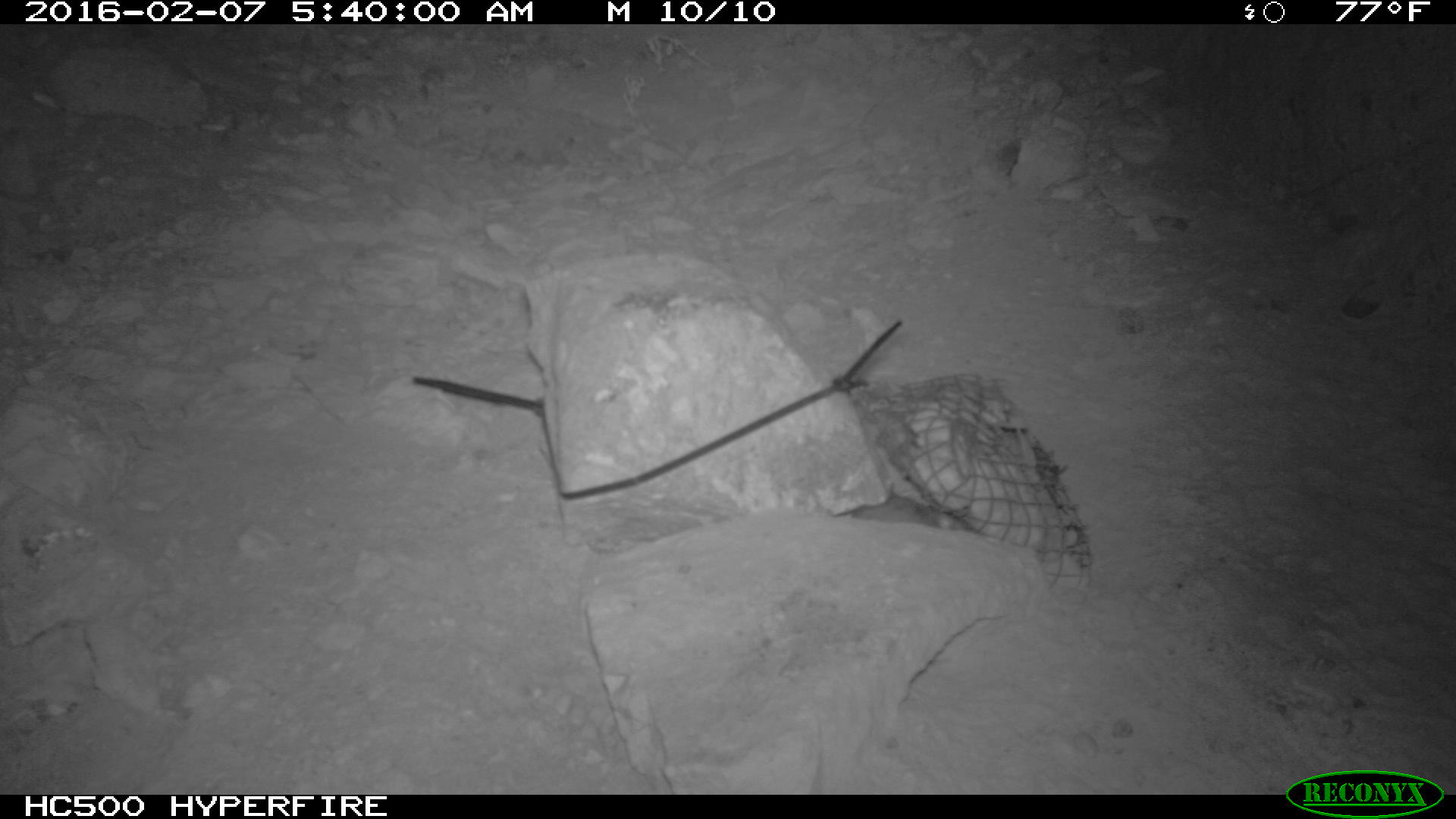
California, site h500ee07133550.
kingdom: Animalia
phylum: Chordata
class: Mammalia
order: Rodentia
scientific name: Rodentia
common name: rodent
Rodent (Rodentia).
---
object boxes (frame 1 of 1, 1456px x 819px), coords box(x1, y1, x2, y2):
rodent: box(852, 484, 963, 528)